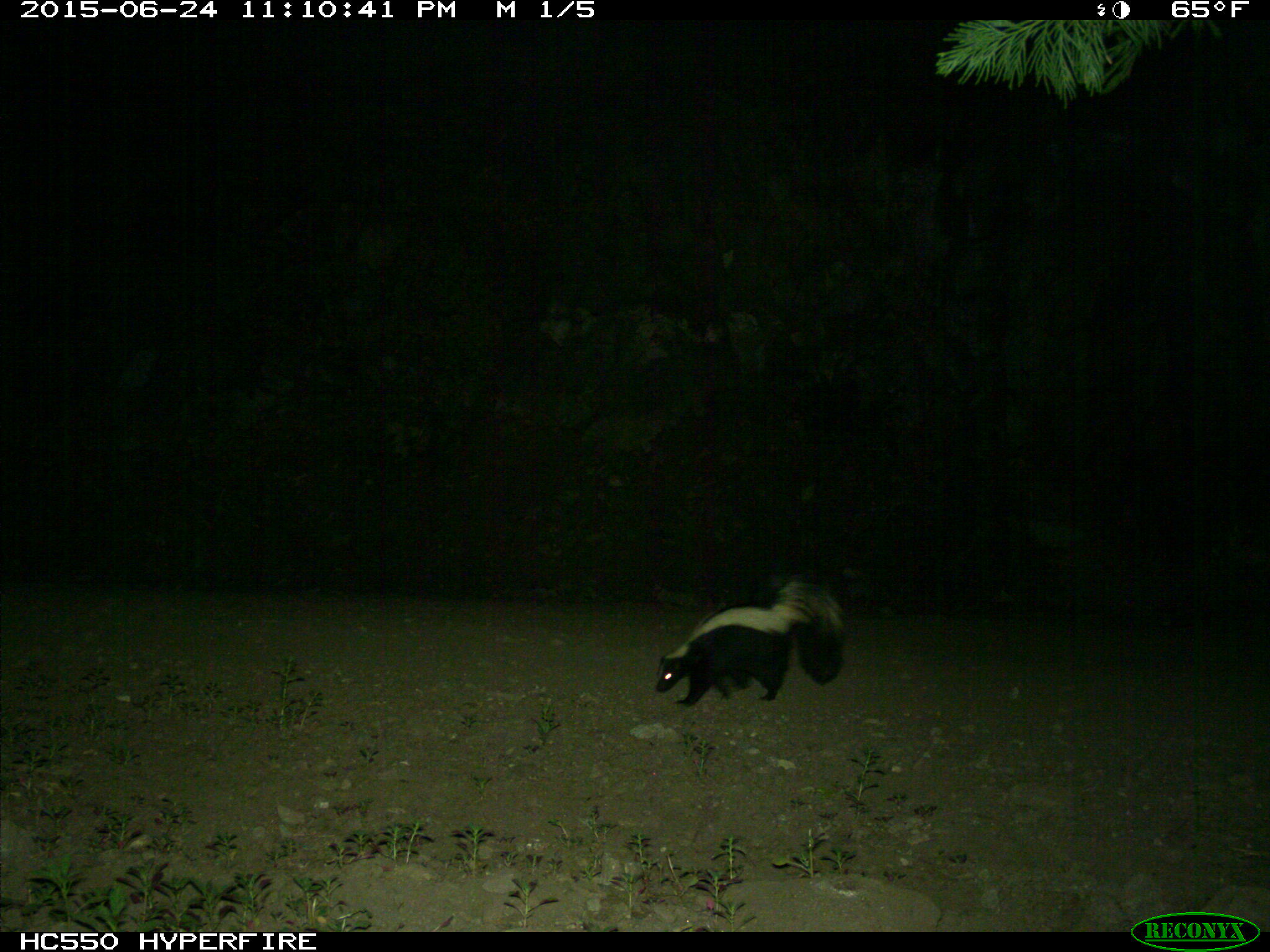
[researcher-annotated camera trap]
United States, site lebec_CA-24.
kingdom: Animalia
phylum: Chordata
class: Mammalia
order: Carnivora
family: Mephitidae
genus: Mephitis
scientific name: Mephitis mephitis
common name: striped skunk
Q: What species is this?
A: Mephitis mephitis (striped skunk).